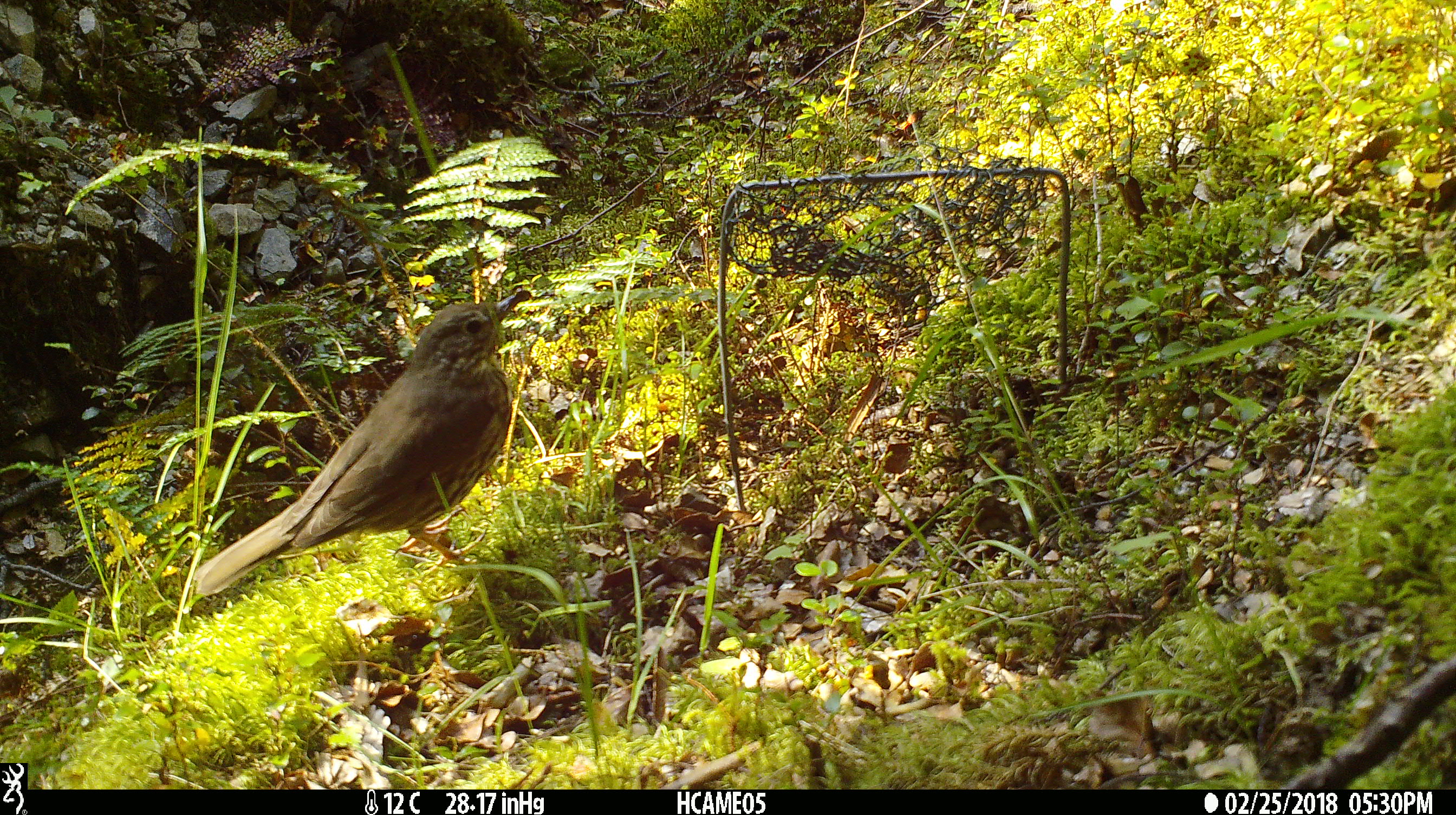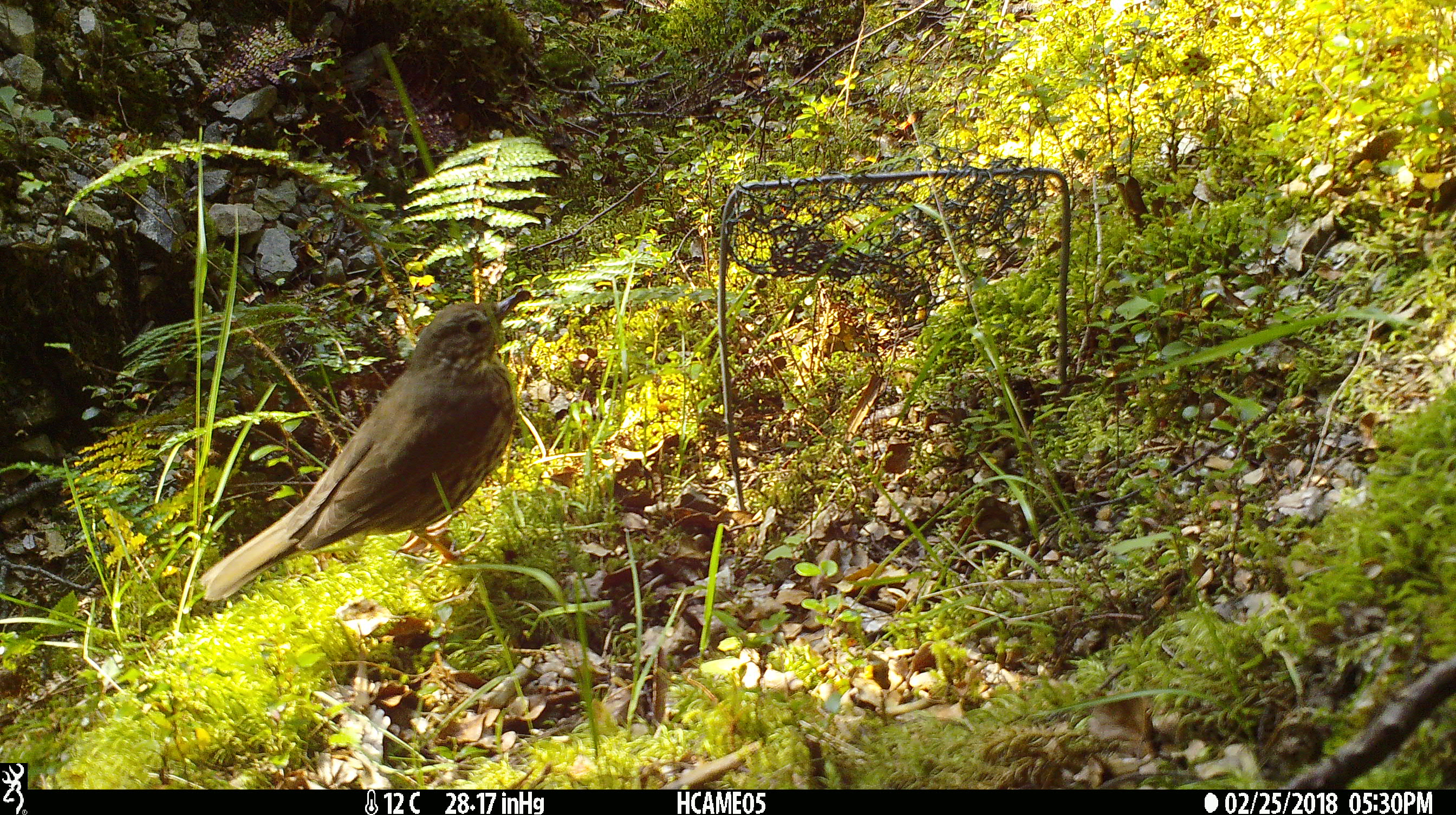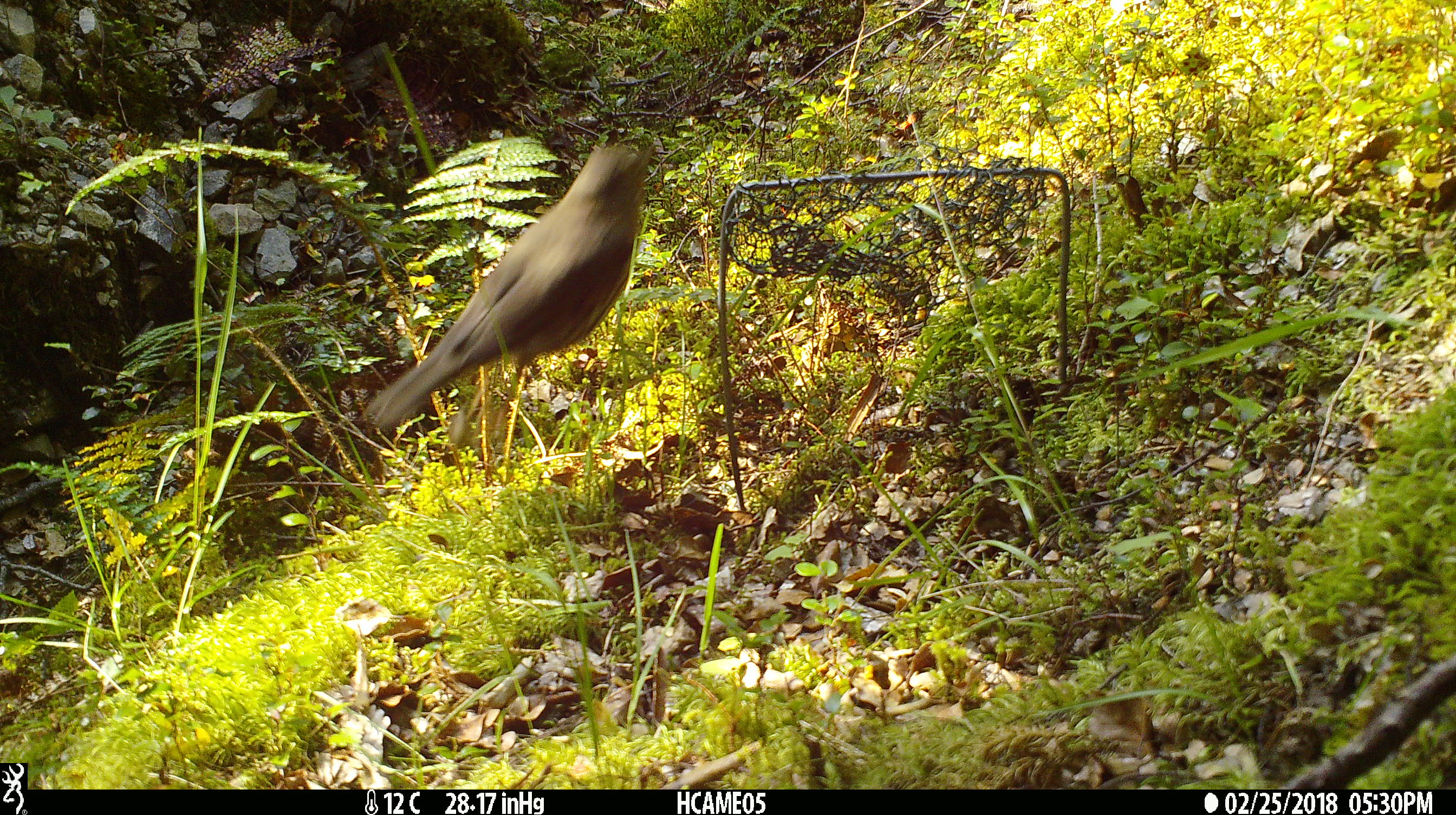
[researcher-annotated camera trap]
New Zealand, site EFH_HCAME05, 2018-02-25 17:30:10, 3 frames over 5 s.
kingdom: Animalia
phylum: Chordata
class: Aves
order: Passeriformes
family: Turdidae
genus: Turdus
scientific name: Turdus philomelos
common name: song thrush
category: thrush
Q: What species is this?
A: Thrush (song thrush) (Turdus philomelos).